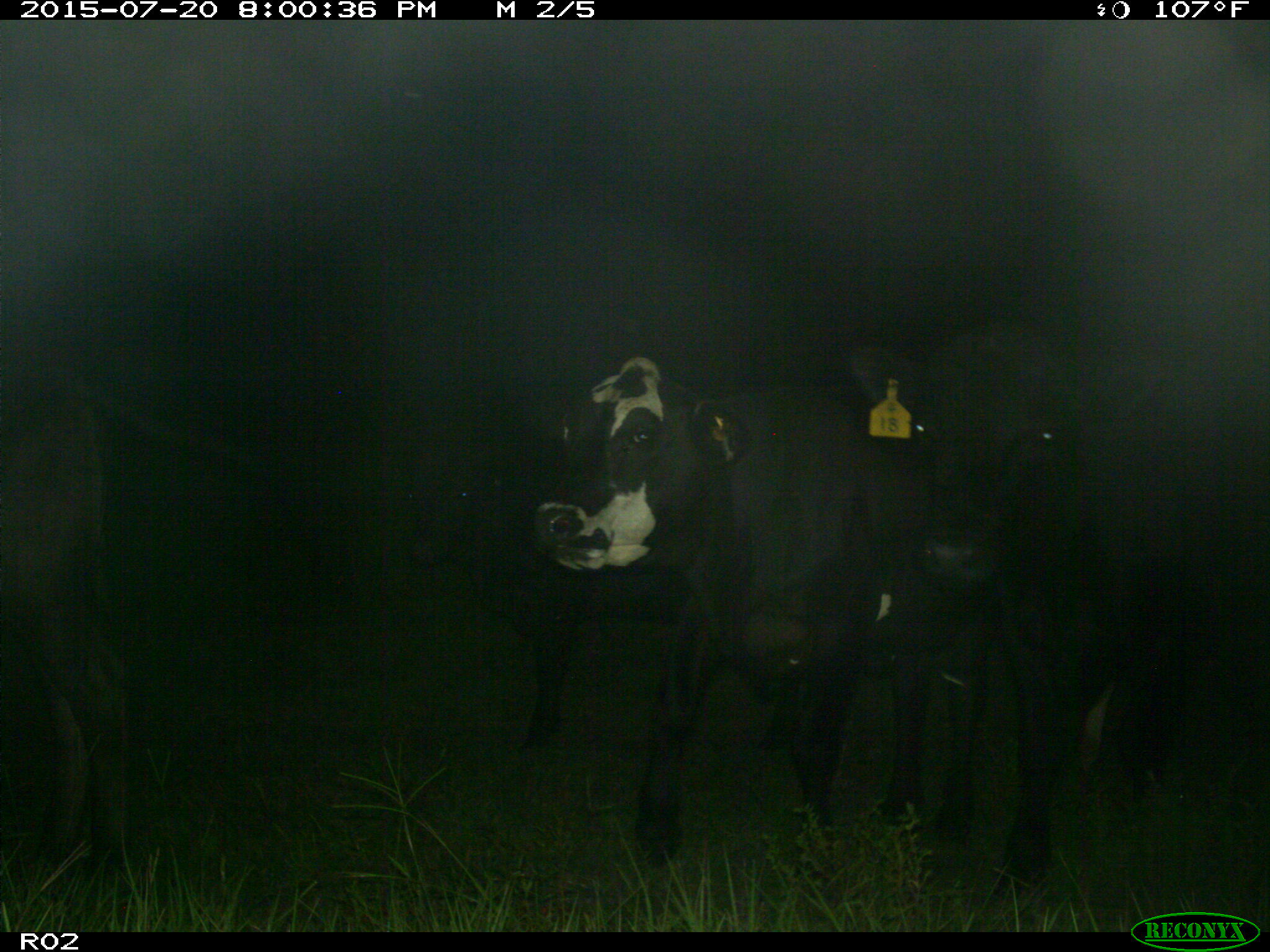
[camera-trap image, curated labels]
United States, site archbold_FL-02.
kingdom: Animalia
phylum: Chordata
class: Mammalia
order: Artiodactyla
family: Bovidae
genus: Bos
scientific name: Bos taurus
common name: domestic cow